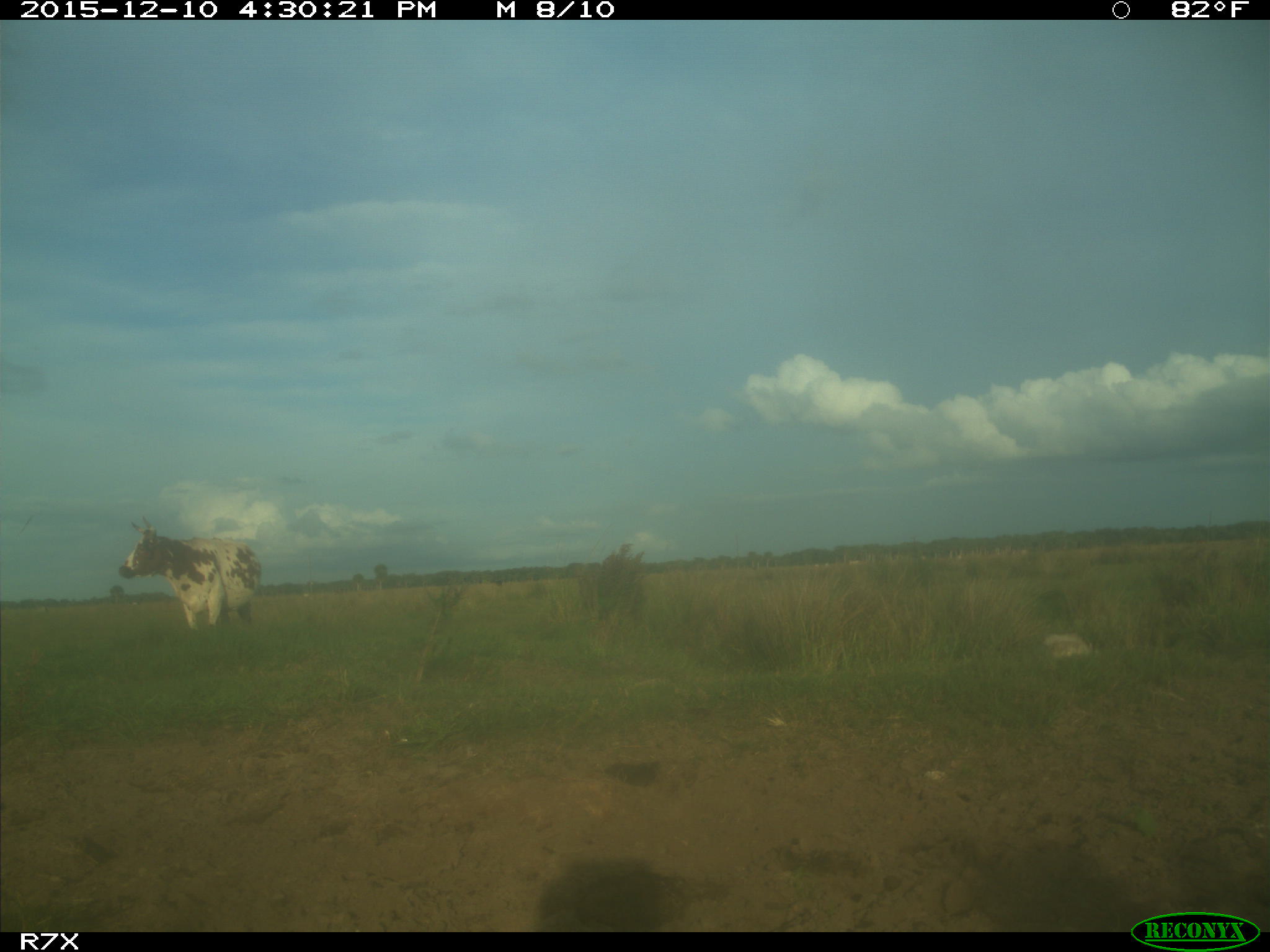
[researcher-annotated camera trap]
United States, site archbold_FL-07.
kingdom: Animalia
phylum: Chordata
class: Mammalia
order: Artiodactyla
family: Bovidae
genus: Bos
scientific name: Bos taurus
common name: domestic cow